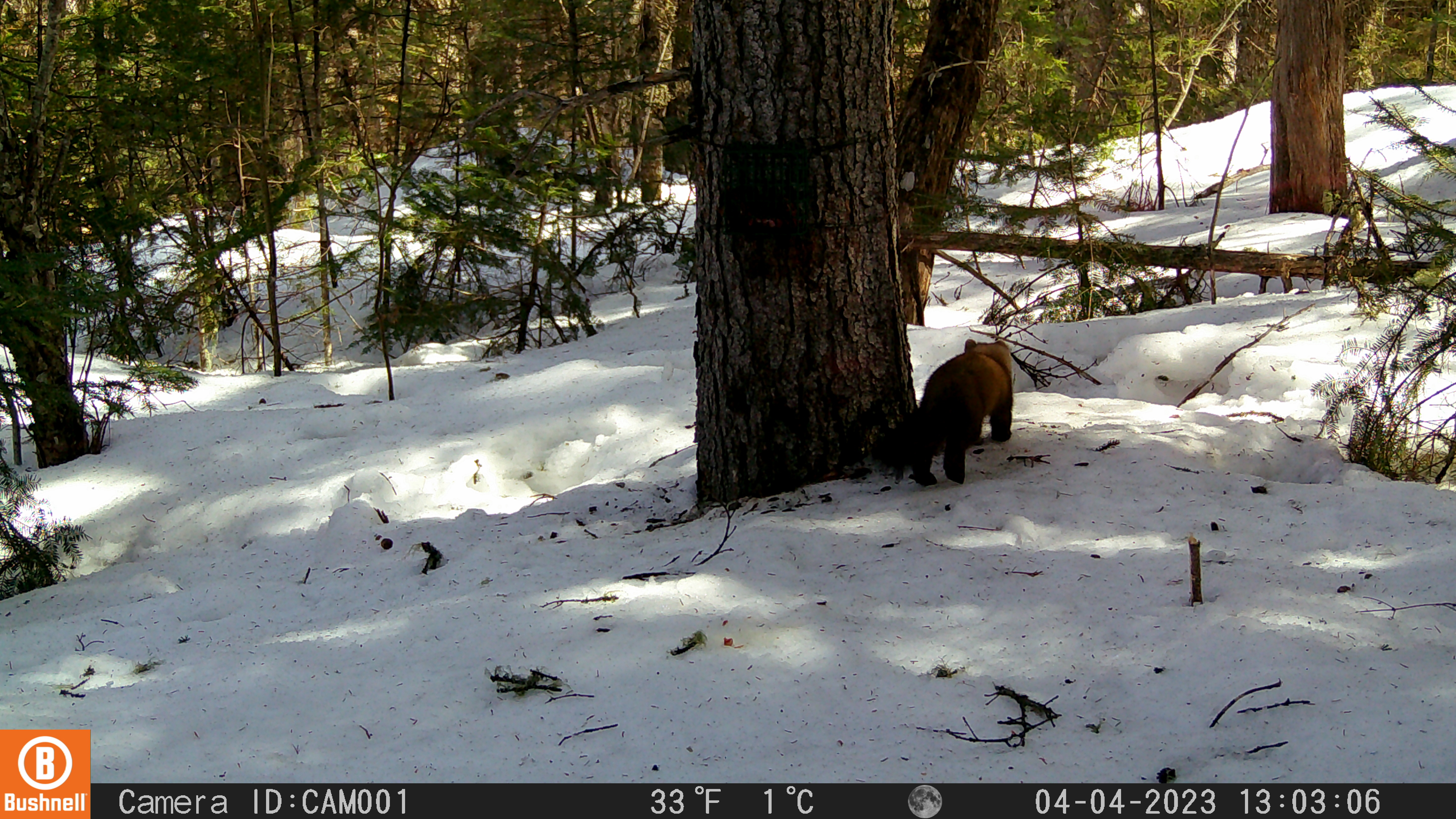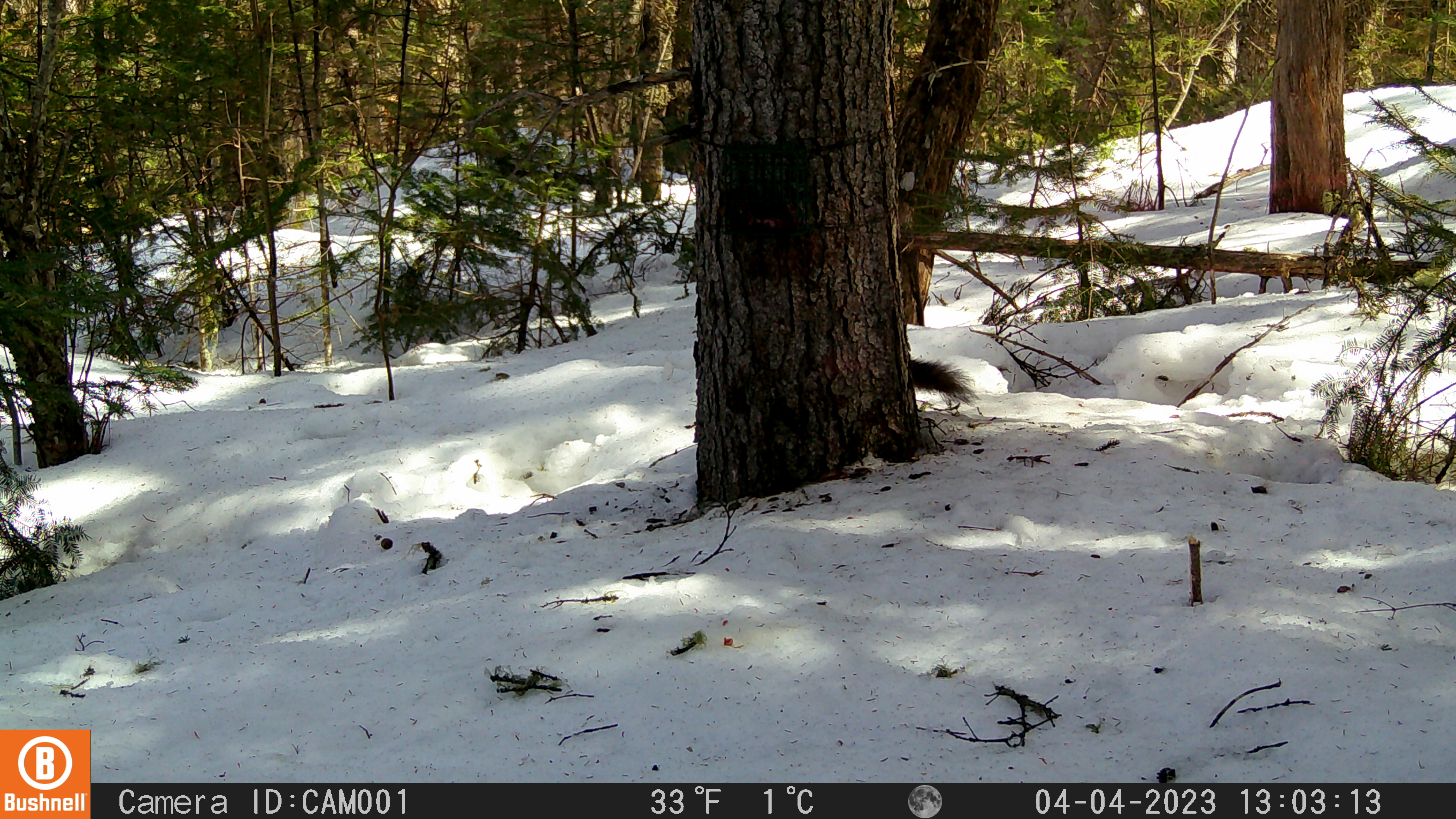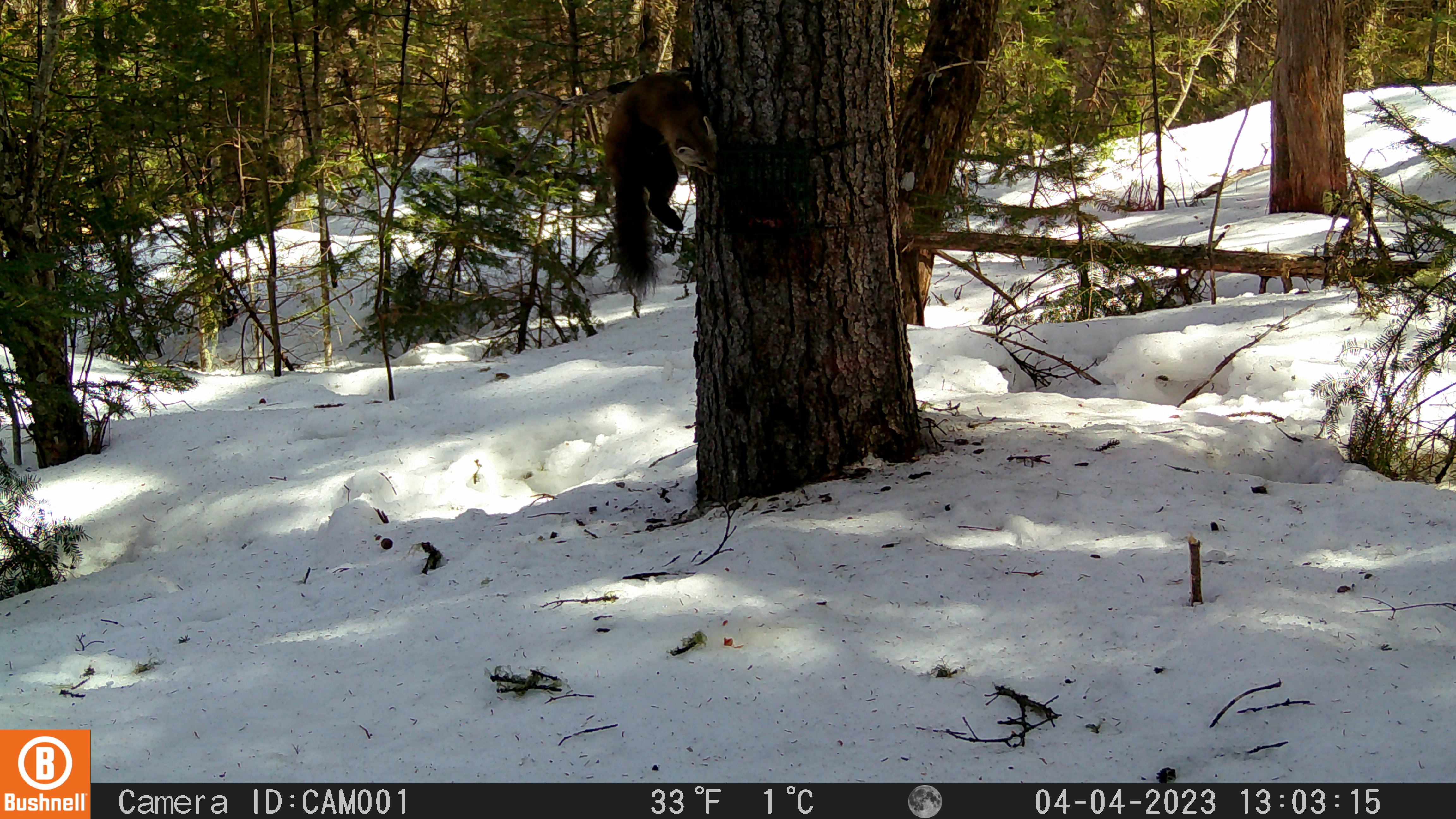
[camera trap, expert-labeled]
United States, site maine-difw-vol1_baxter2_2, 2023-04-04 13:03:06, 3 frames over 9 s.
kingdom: Animalia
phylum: Chordata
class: Mammalia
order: Carnivora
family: Mustelidae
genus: Martes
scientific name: Martes americana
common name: american marten